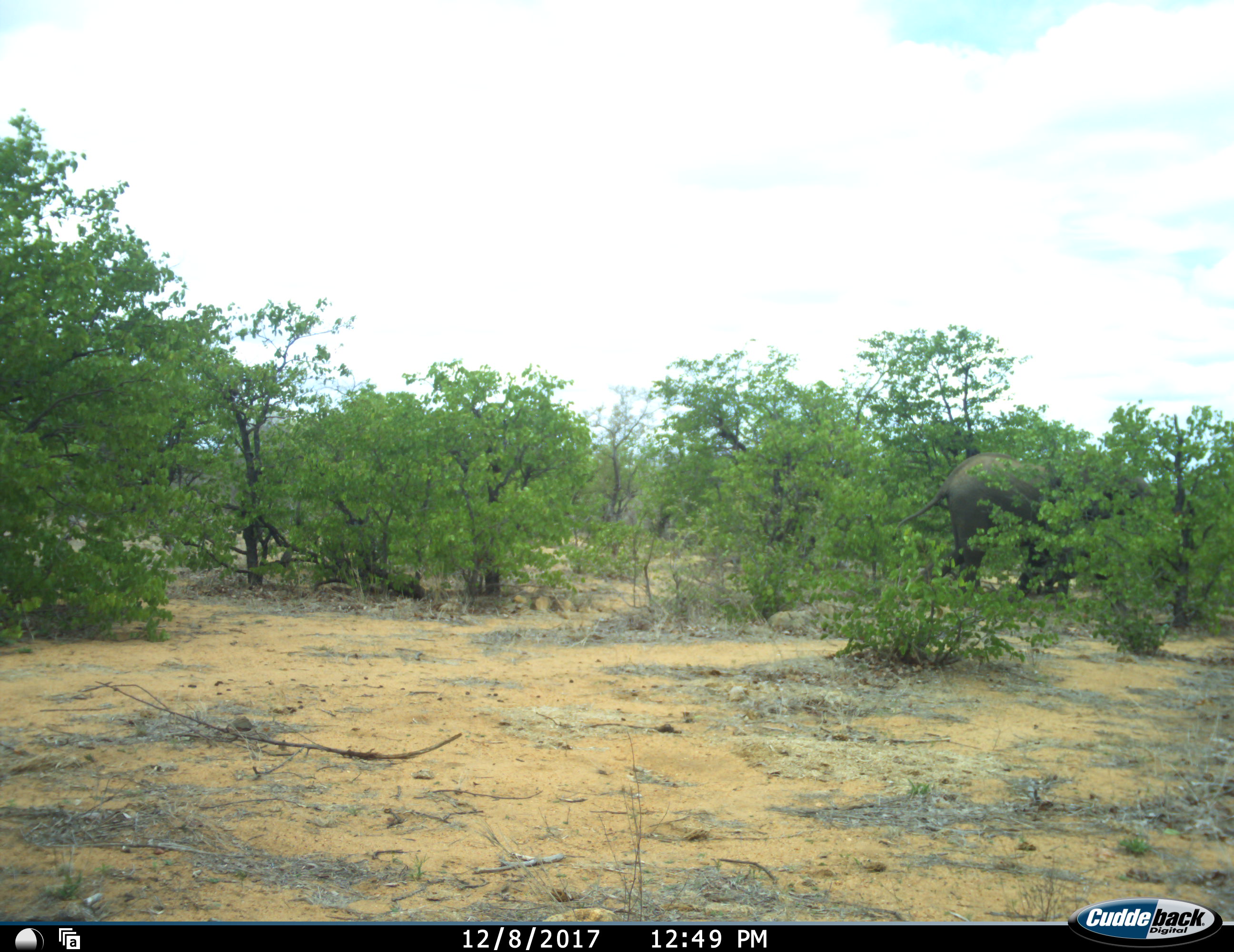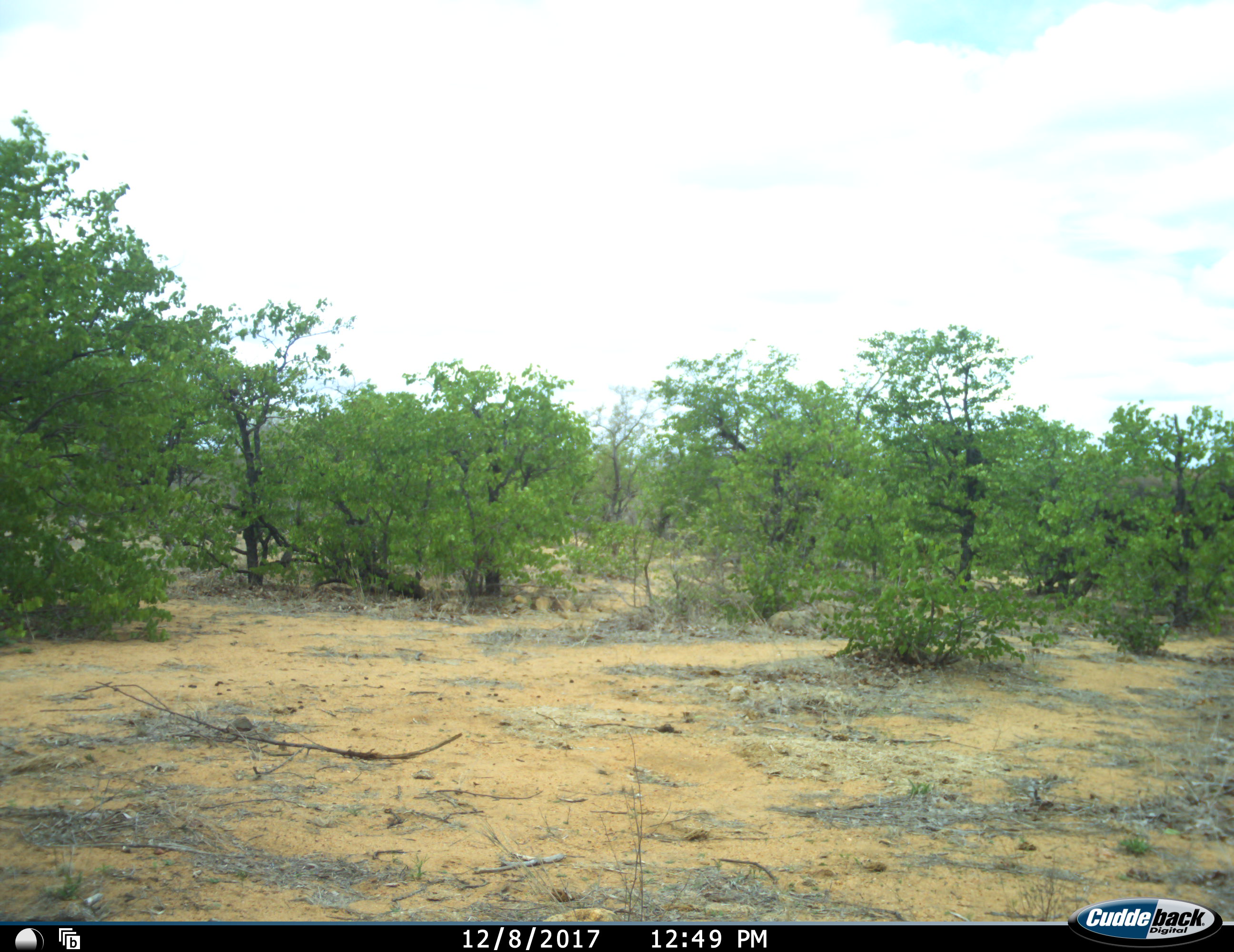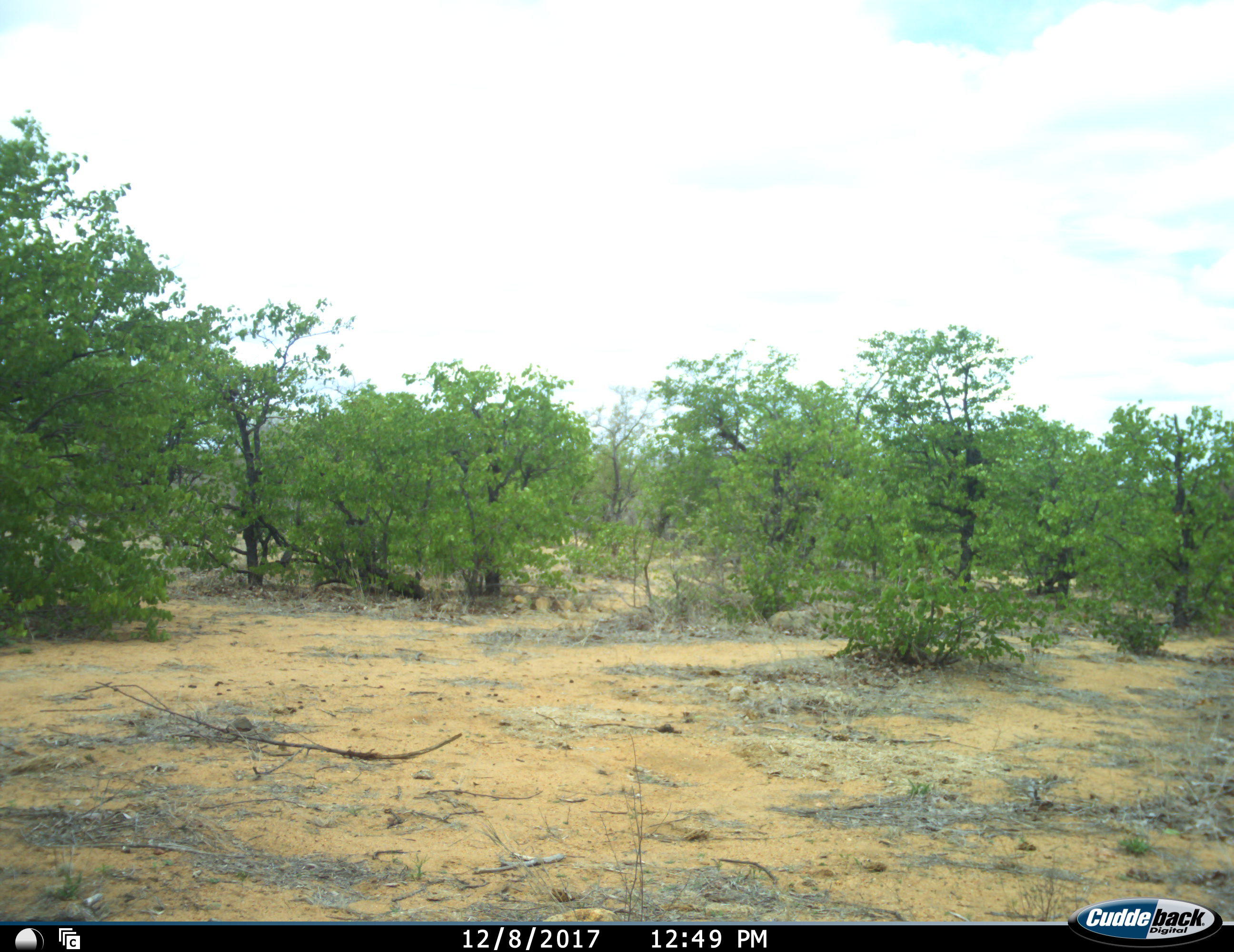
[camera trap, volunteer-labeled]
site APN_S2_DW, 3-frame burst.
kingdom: Animalia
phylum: Chordata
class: Mammalia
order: Proboscidea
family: Elephantidae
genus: Loxodonta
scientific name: Loxodonta africana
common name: african bush elephant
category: elephant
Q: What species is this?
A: Elephant (african bush elephant) (Loxodonta africana).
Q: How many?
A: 1.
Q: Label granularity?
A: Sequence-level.